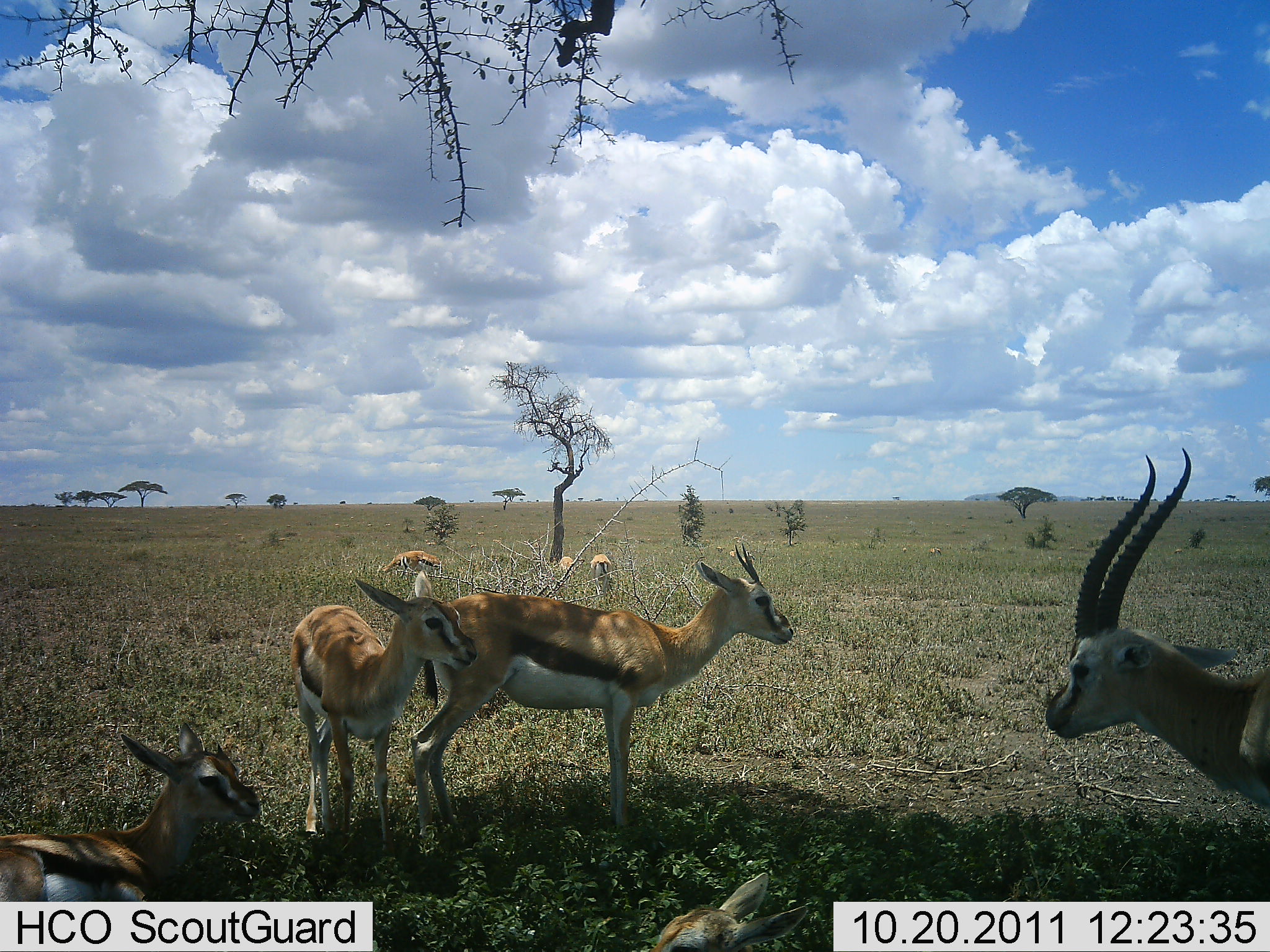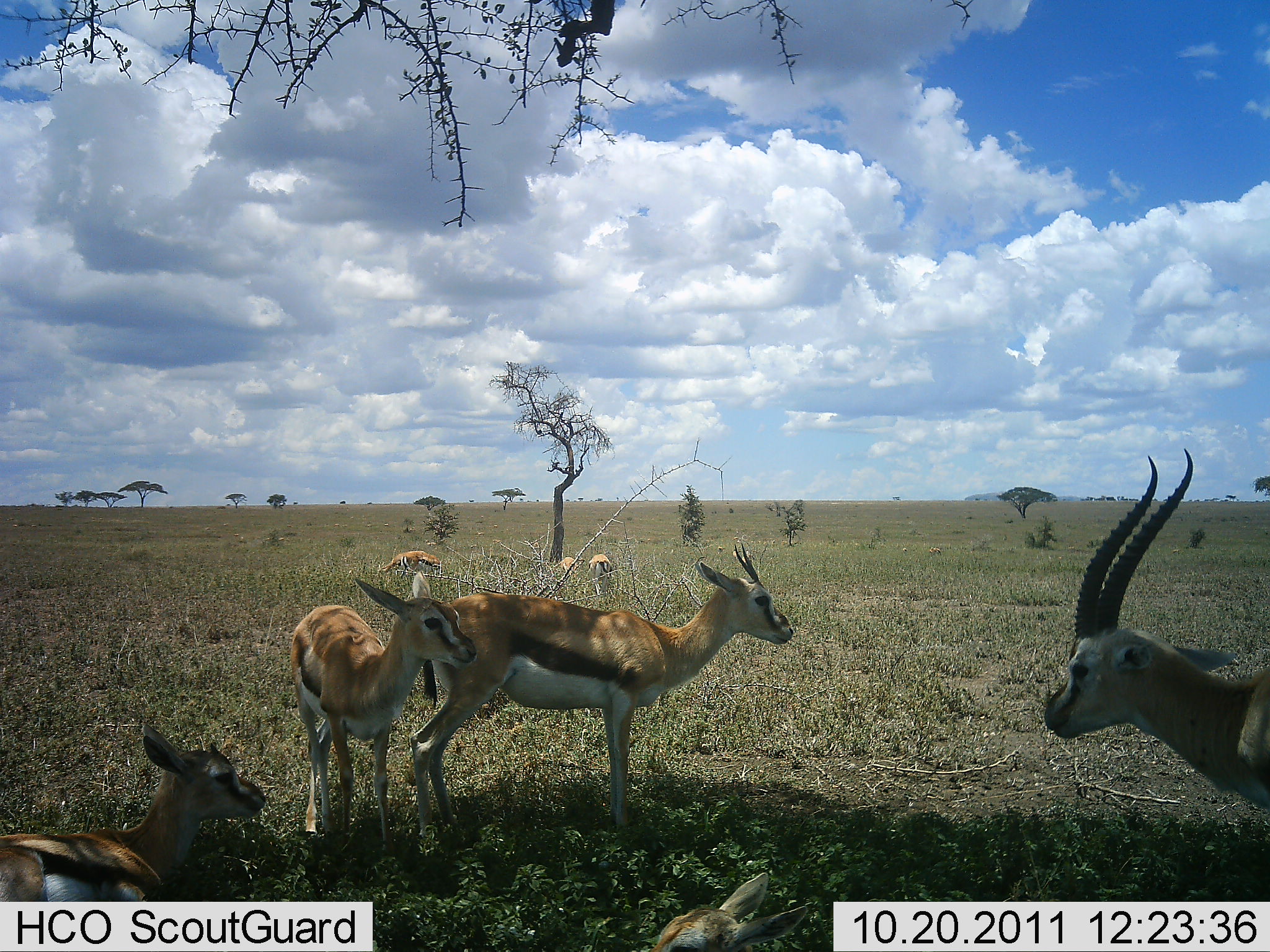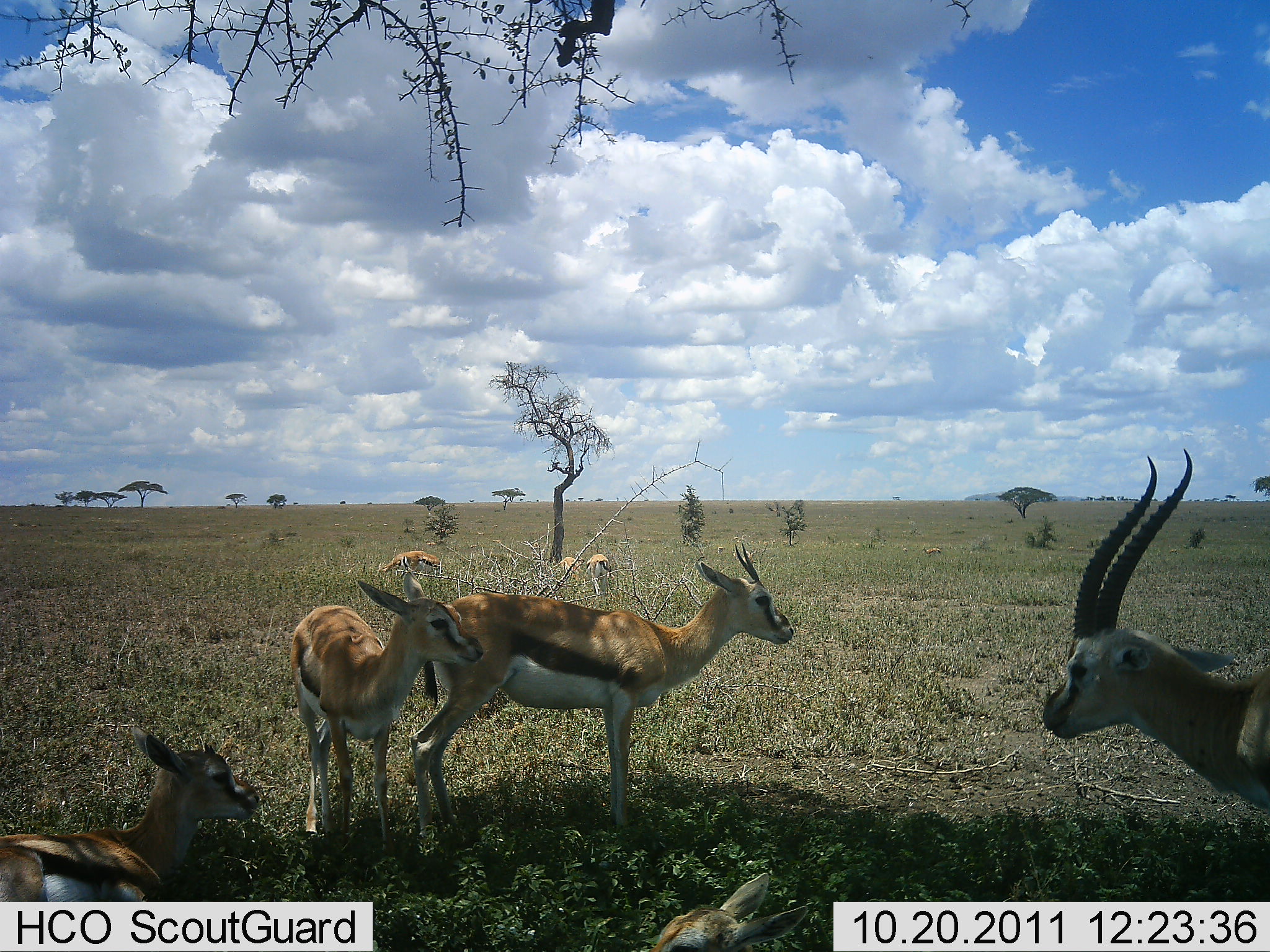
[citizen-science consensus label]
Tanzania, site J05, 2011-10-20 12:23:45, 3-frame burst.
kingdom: Animalia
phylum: Chordata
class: Mammalia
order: Artiodactyla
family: Bovidae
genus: Eudorcas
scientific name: Eudorcas thomsonii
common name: thomson's gazelle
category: gazellethomsons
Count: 7.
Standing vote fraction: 88%.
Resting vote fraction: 71%.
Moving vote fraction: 0%.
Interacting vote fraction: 0%.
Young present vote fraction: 53%.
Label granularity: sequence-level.